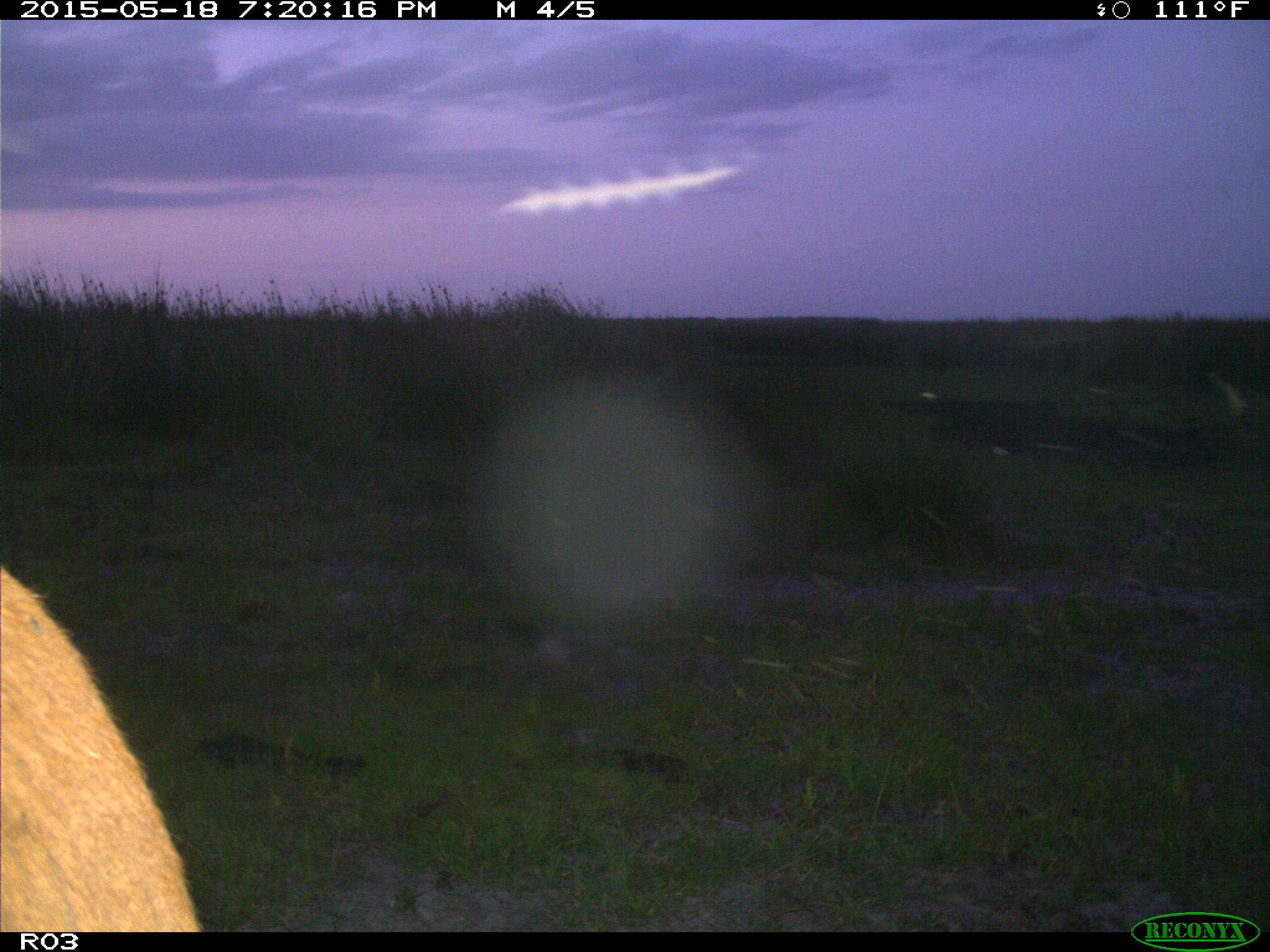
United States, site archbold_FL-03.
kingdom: Animalia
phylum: Chordata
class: Mammalia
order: Artiodactyla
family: Bovidae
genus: Bos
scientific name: Bos taurus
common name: domestic cow